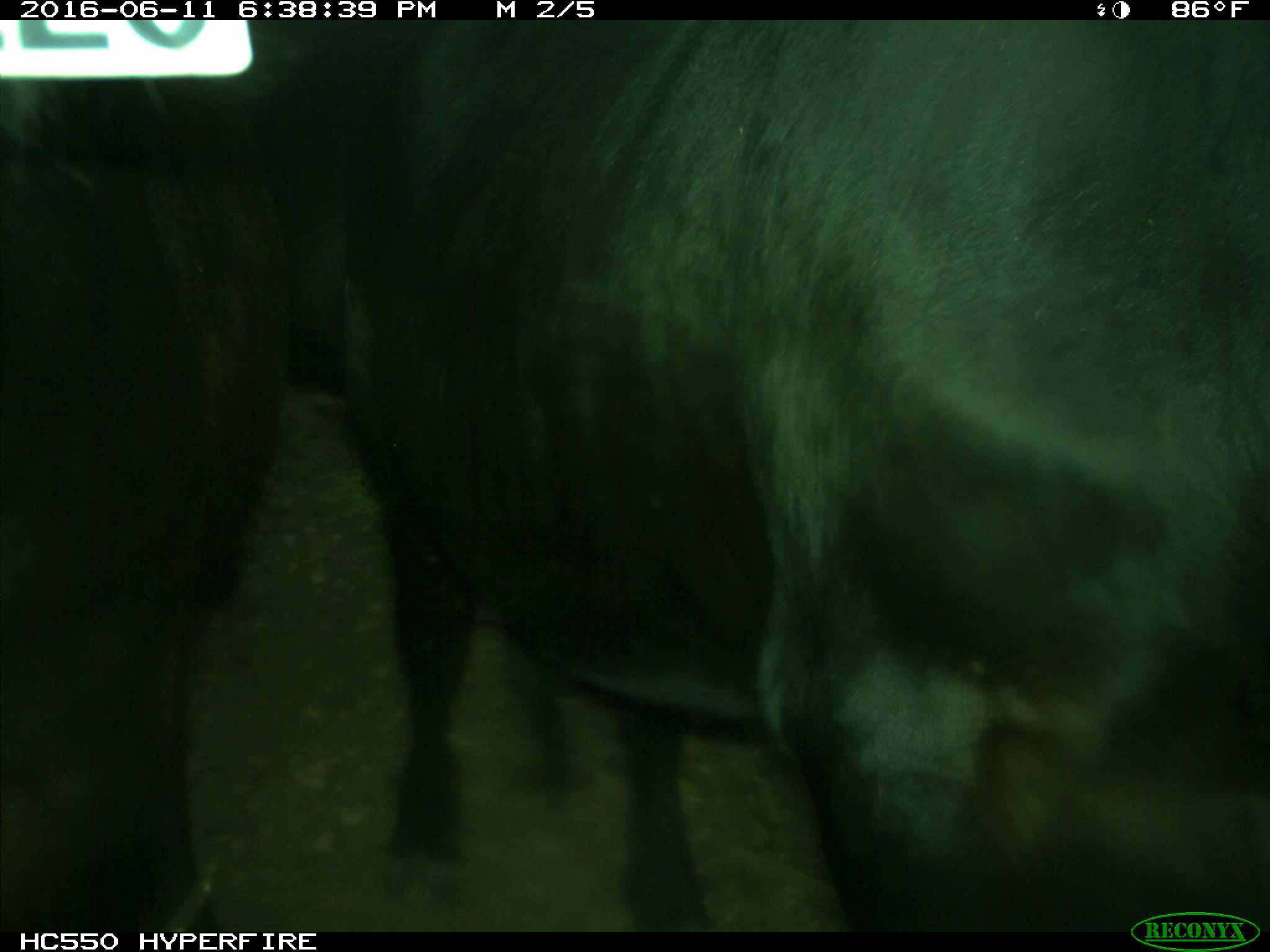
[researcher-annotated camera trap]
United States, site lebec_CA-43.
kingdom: Animalia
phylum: Chordata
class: Mammalia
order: Artiodactyla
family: Bovidae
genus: Bos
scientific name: Bos taurus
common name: domestic cow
Bos taurus (domestic cow).